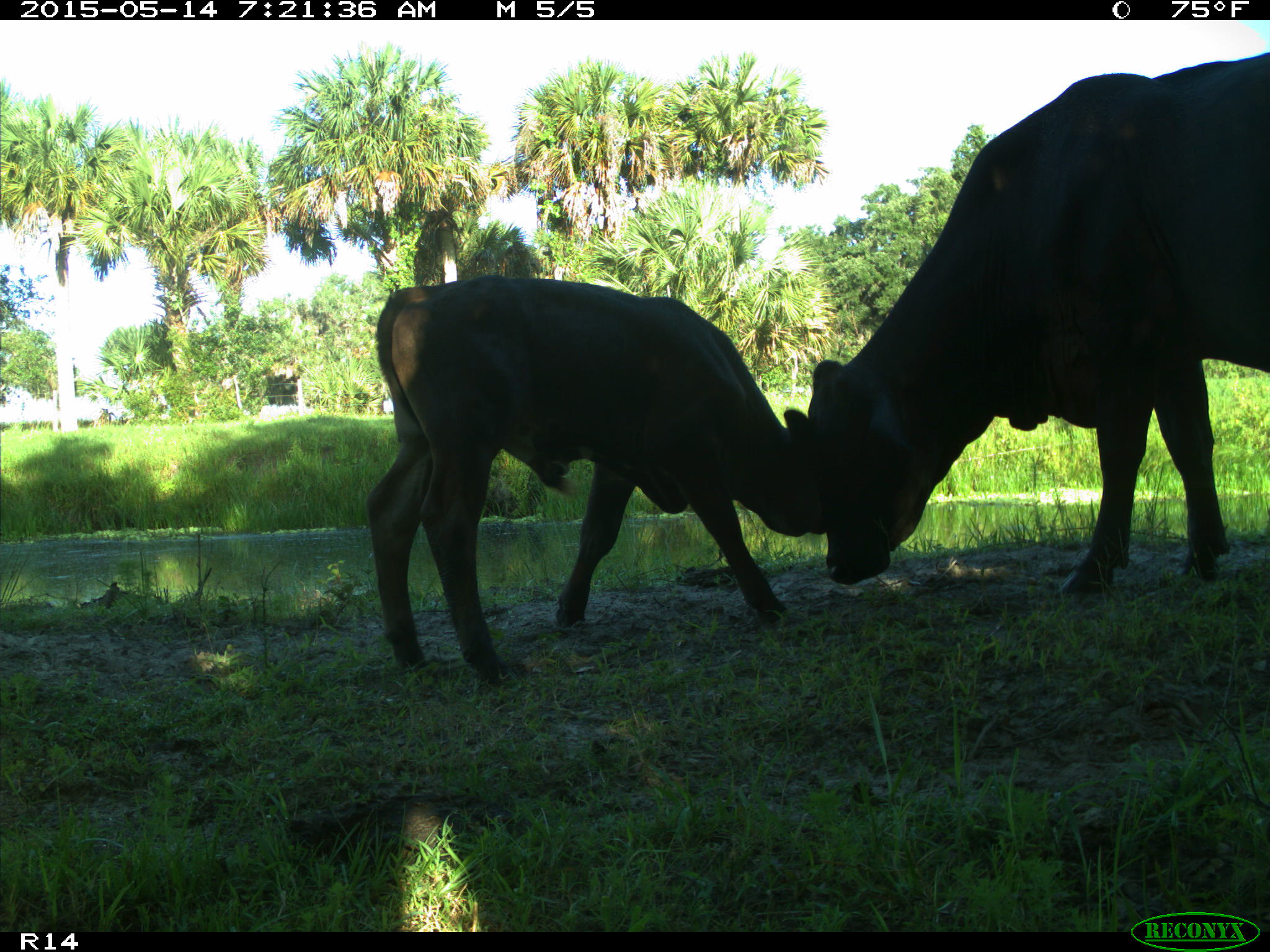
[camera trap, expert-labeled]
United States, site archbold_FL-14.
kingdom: Animalia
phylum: Chordata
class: Mammalia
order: Artiodactyla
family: Bovidae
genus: Bos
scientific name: Bos taurus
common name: domestic cow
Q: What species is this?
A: Bos taurus (domestic cow).